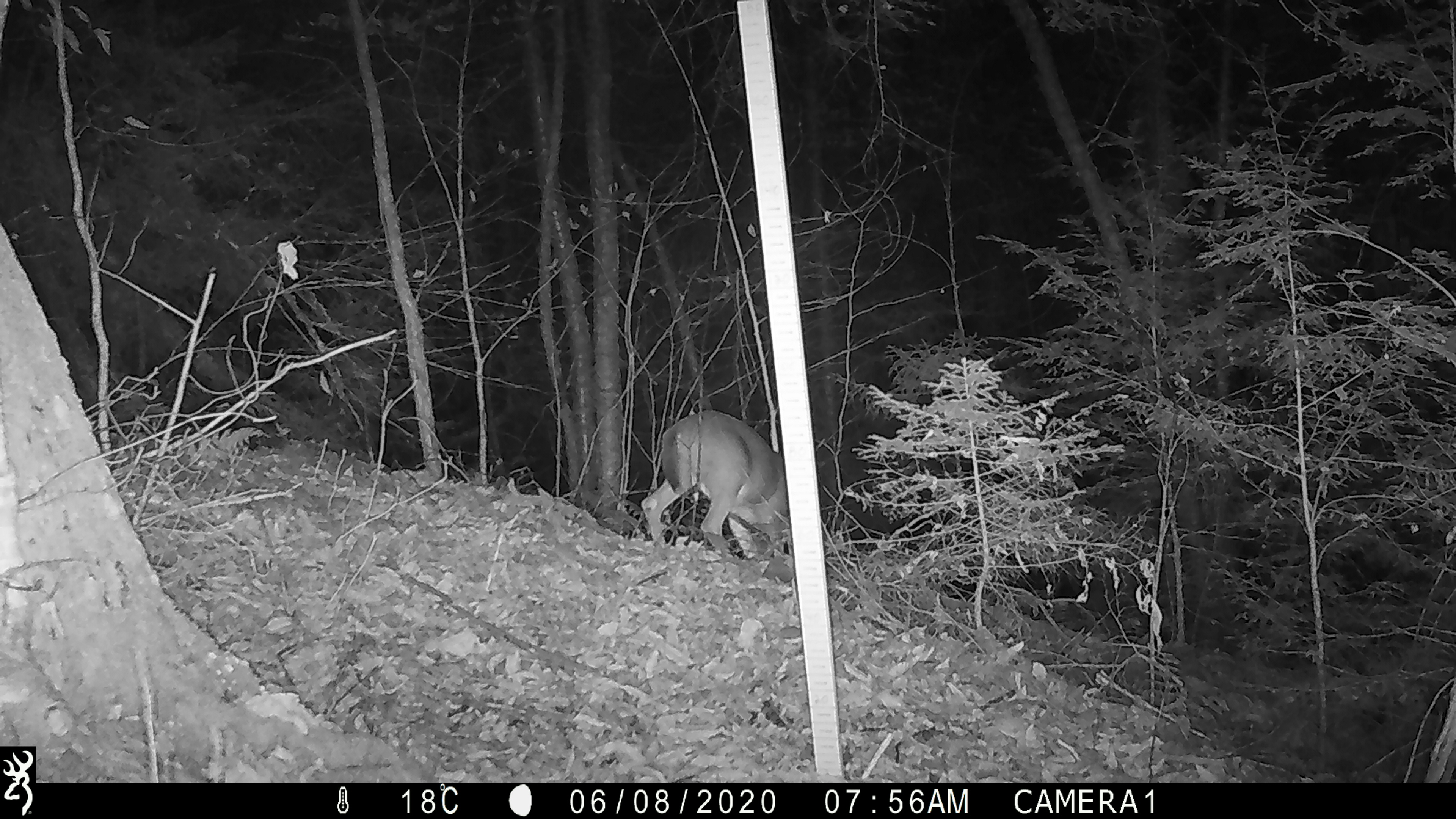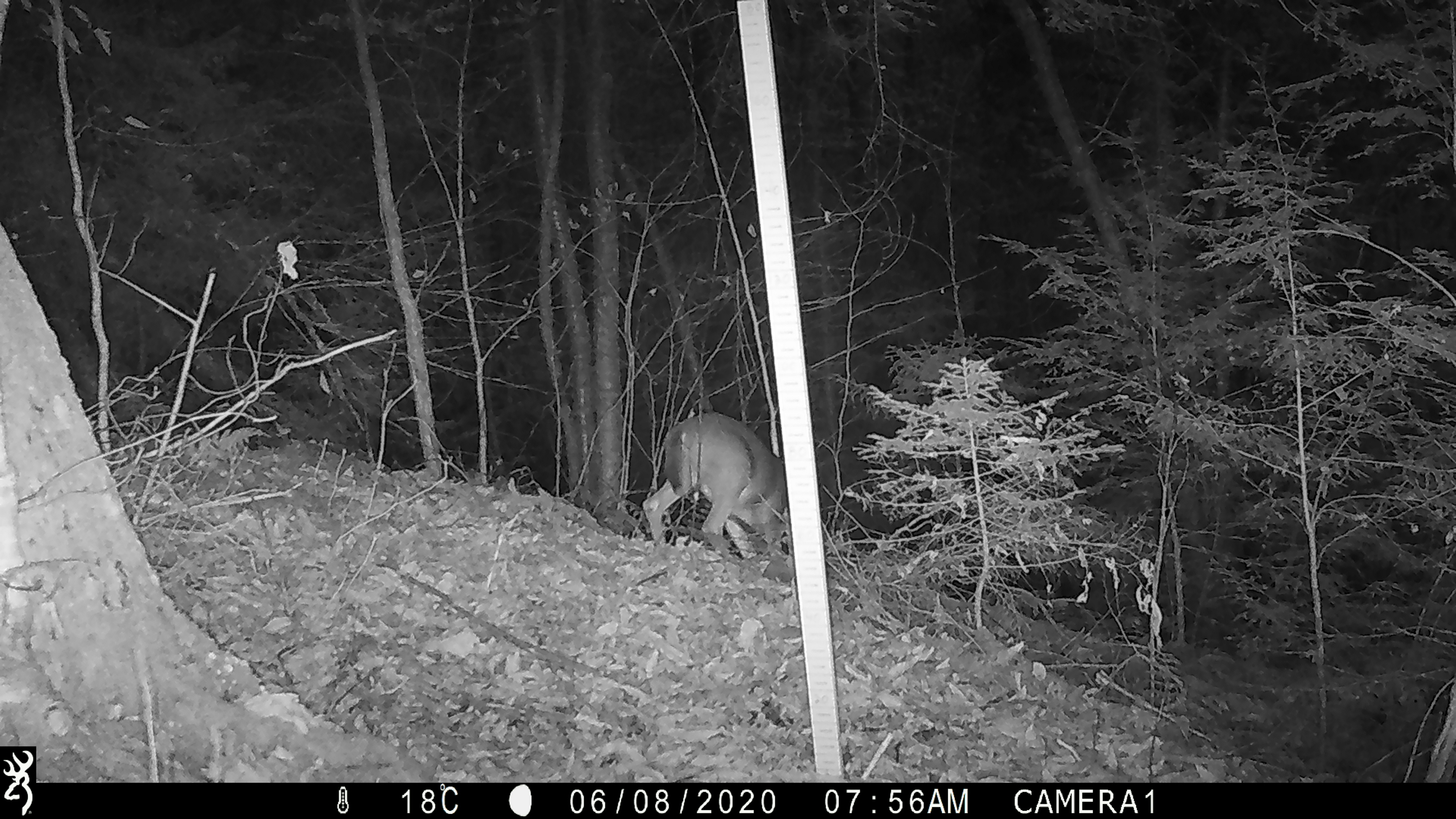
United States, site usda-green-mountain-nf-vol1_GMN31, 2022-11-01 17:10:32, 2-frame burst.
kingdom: Animalia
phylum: Chordata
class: Mammalia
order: Artiodactyla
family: Cervidae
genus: Odocoileus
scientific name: Odocoileus virginianus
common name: white-tailed deer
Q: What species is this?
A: White-tailed deer (Odocoileus virginianus).